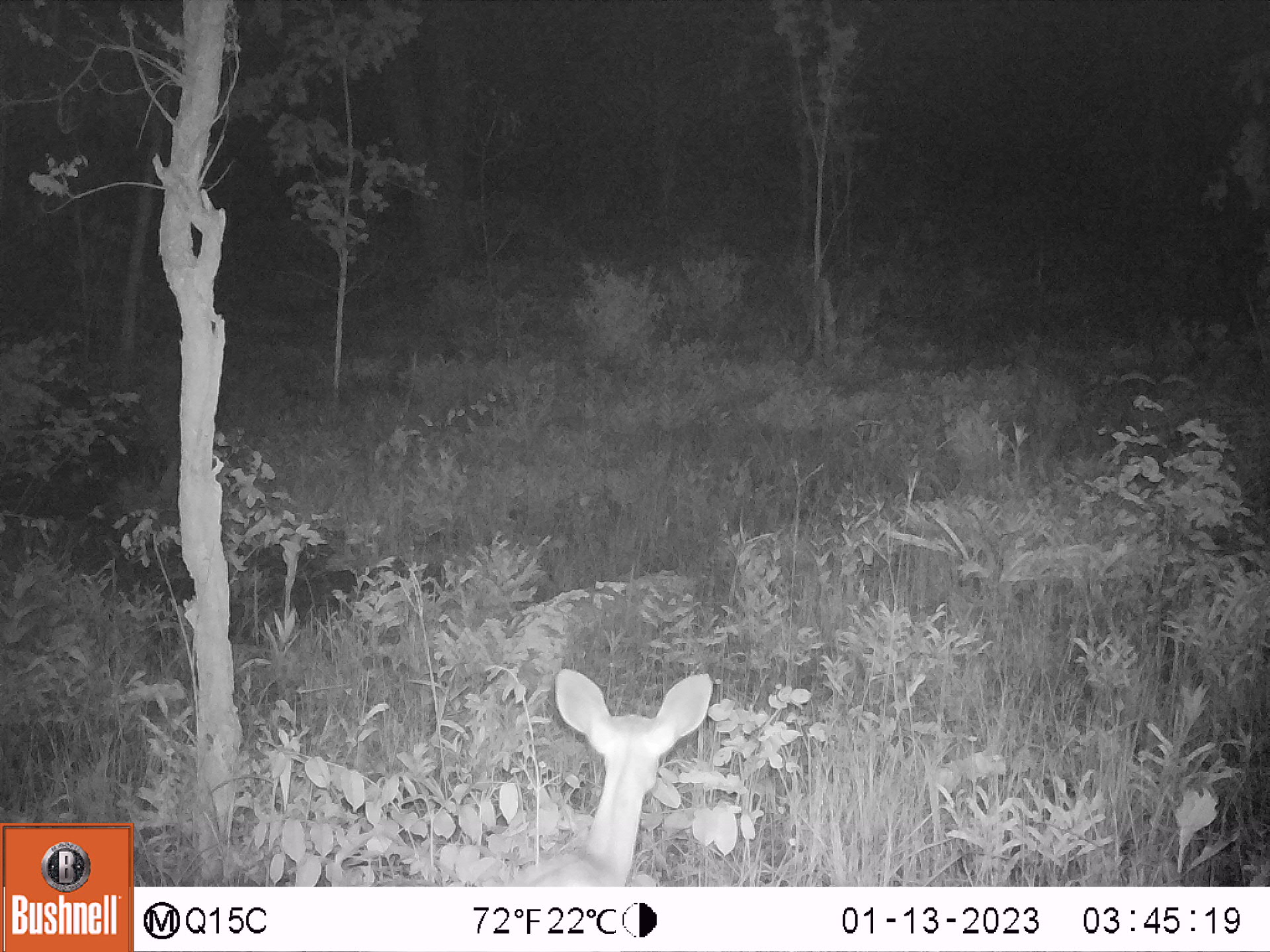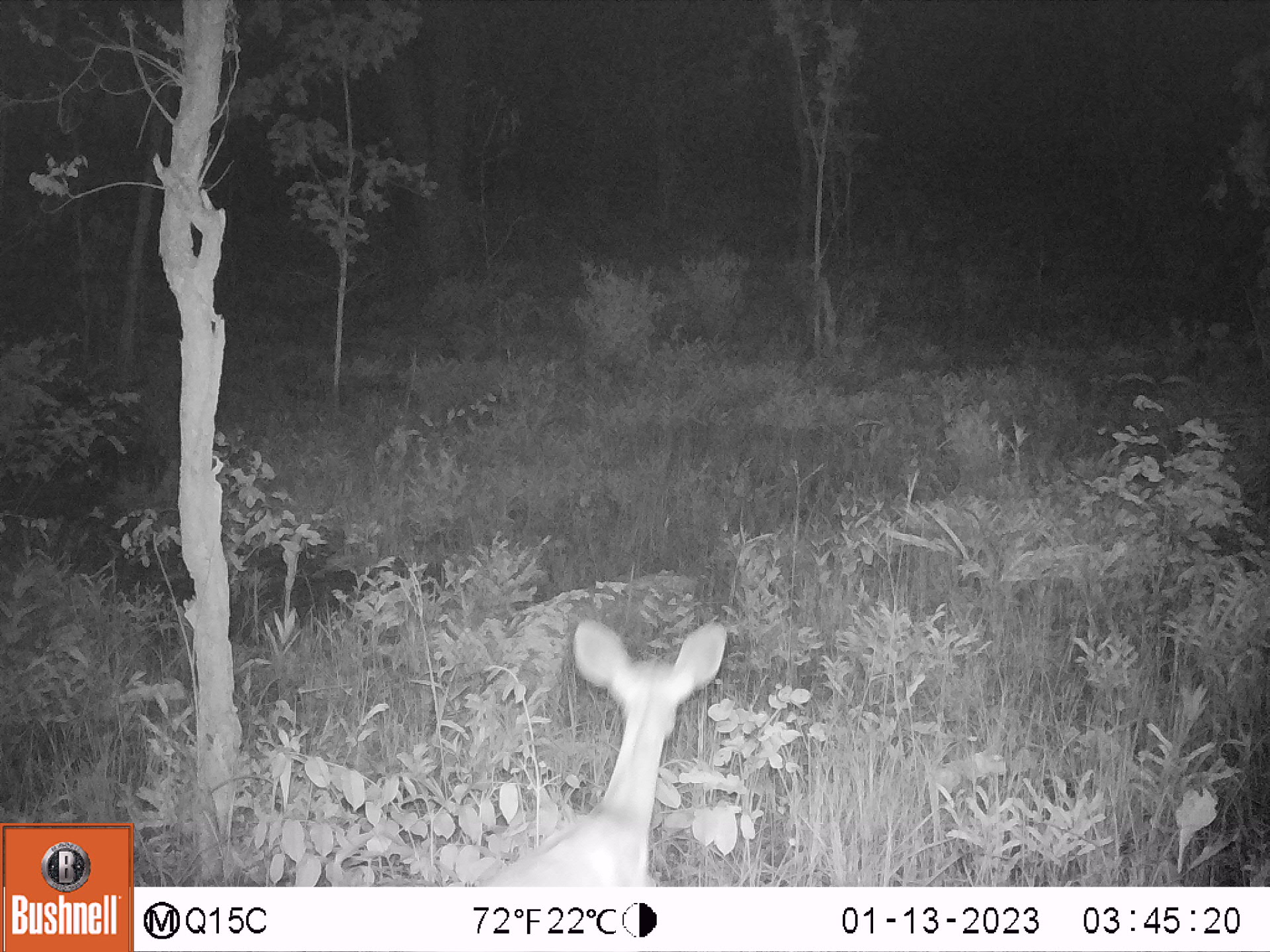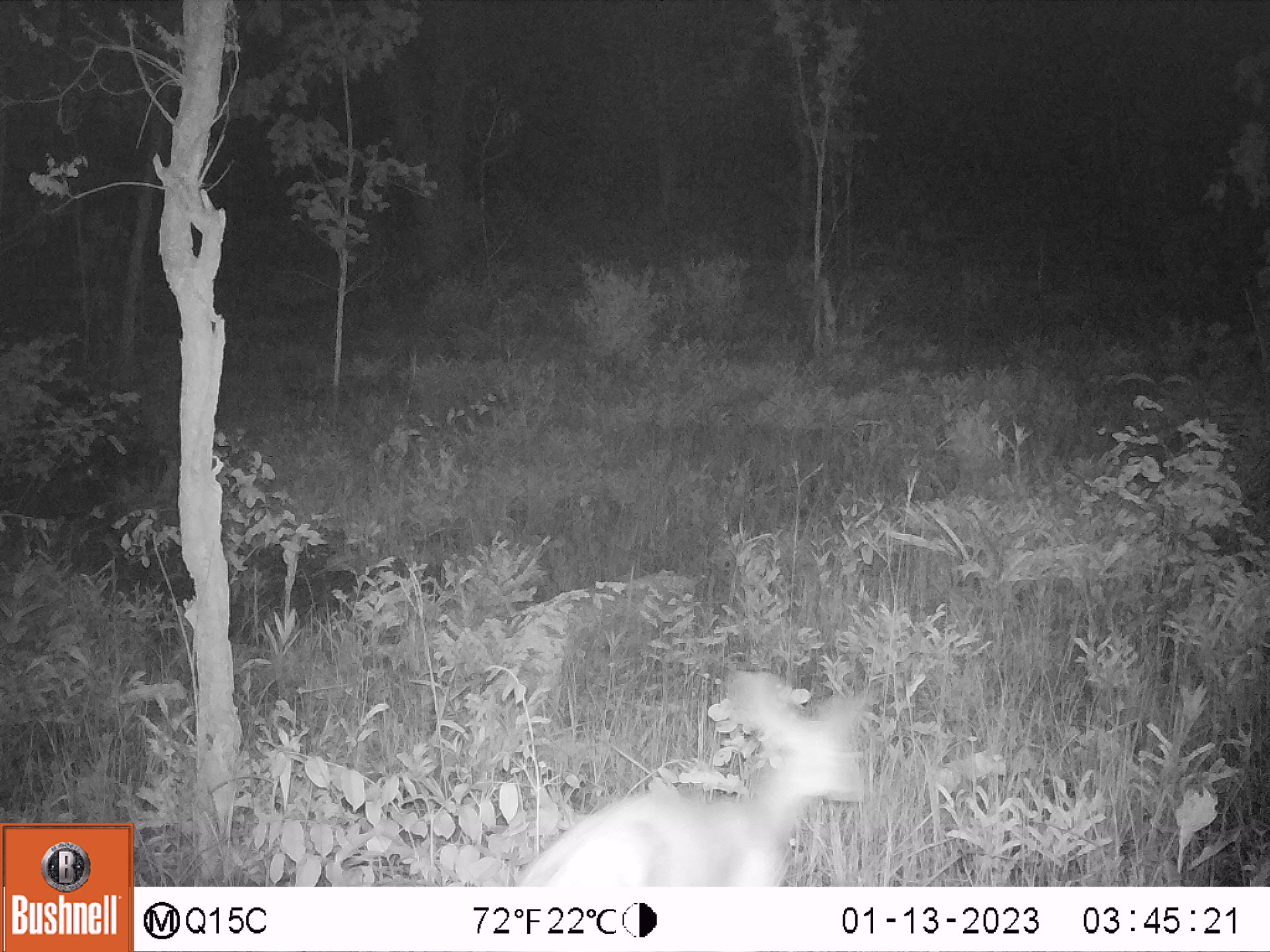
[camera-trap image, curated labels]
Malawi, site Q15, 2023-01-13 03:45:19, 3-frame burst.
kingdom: Animalia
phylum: Chordata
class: Mammalia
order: Artiodactyla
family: Bovidae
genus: Tragelaphus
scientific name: Tragelaphus sylvaticus sylvaticus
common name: cape bushbuck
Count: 1.